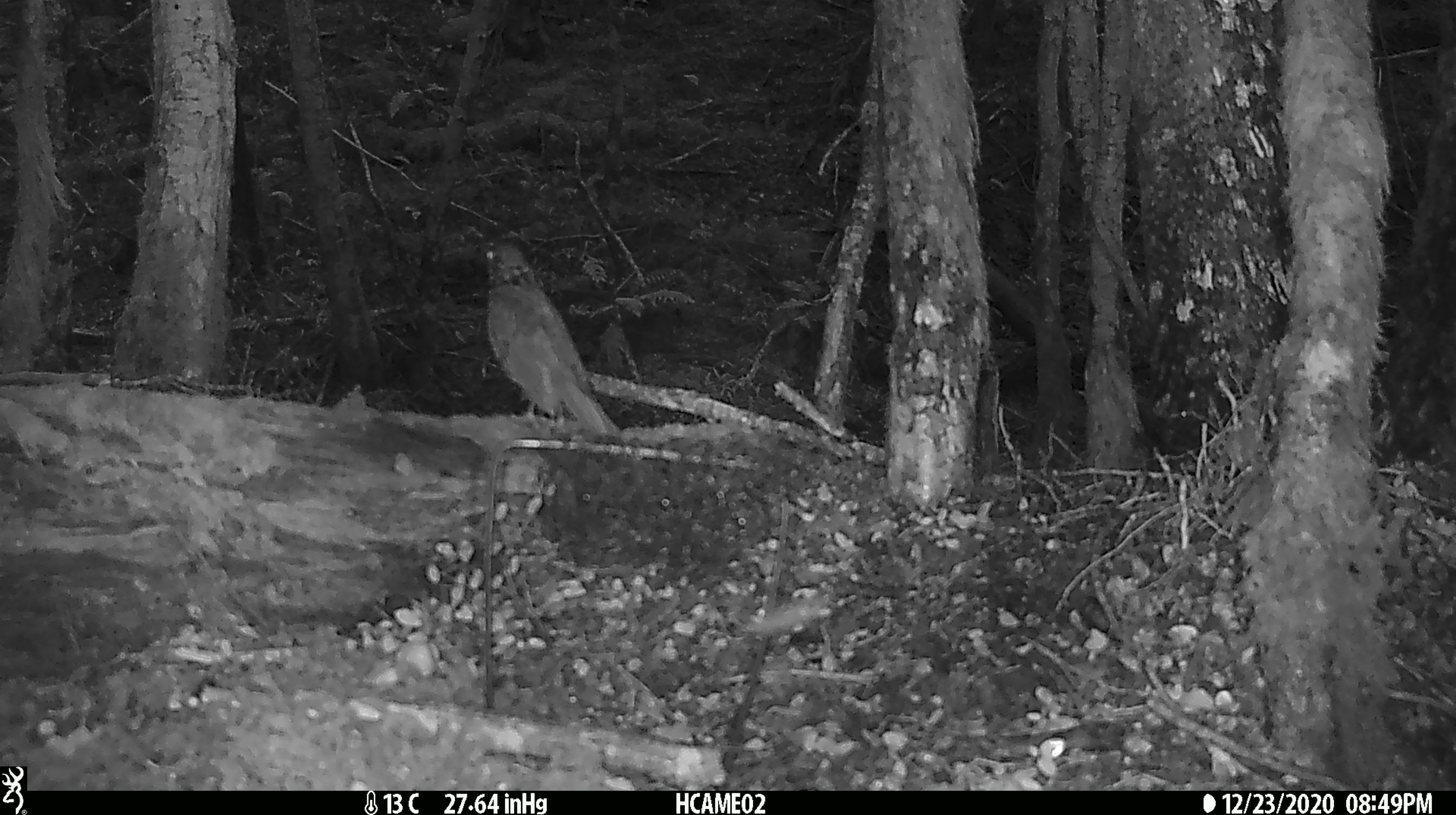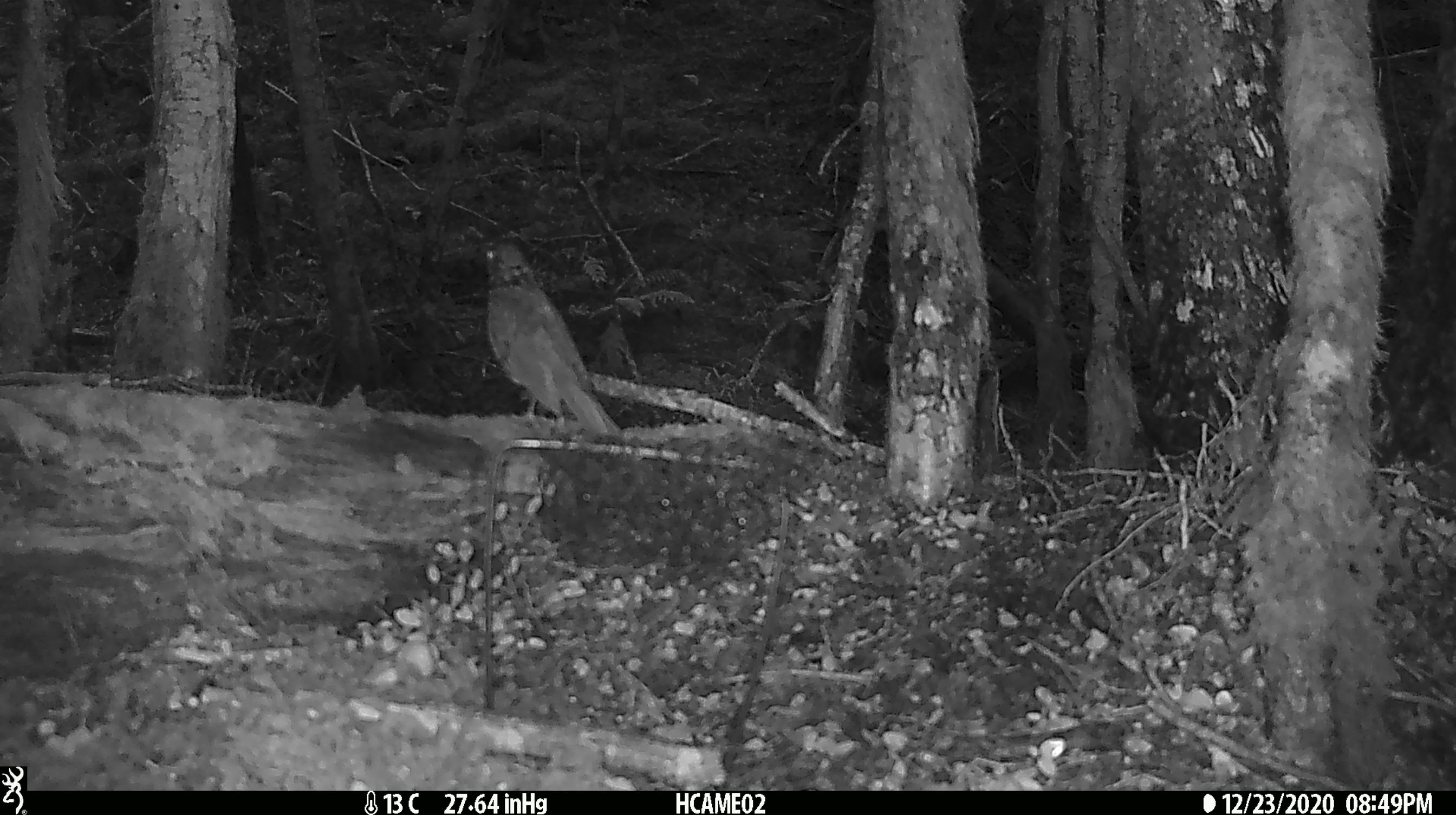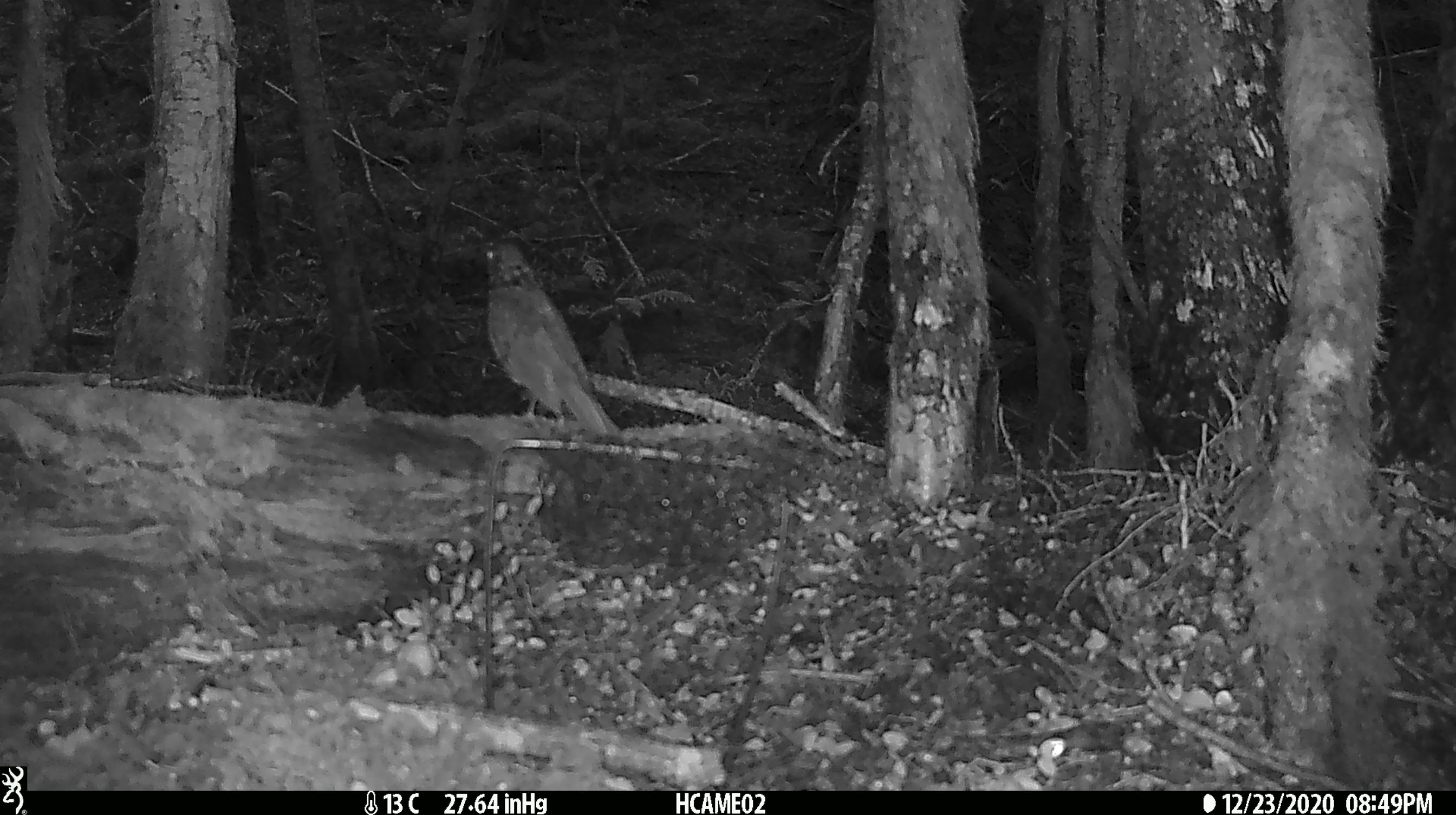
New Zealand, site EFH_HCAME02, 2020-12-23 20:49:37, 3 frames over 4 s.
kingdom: Animalia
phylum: Chordata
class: Aves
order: Passeriformes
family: Turdidae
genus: Turdus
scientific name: Turdus philomelos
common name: song thrush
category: thrush